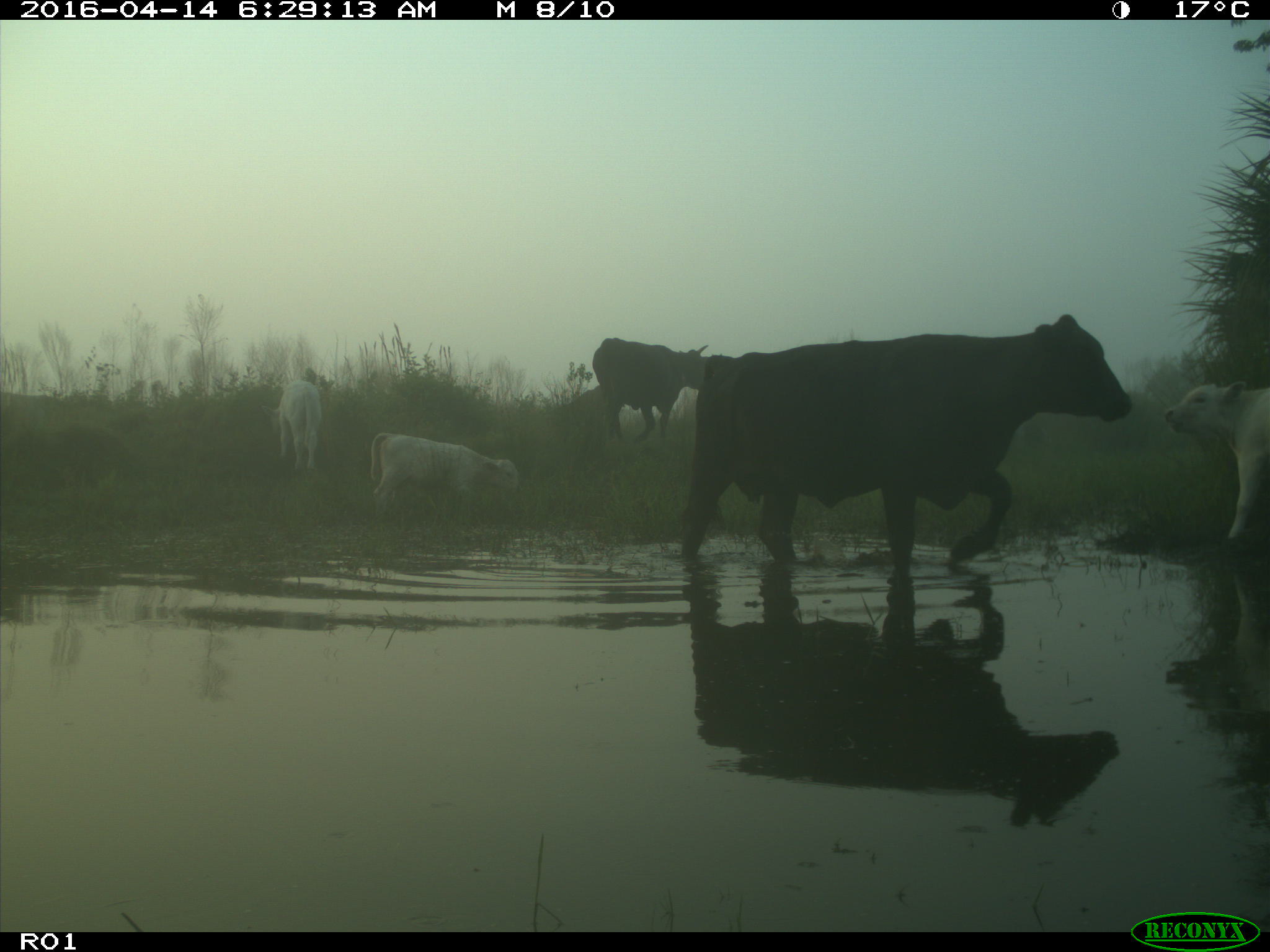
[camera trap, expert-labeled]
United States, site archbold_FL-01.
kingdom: Animalia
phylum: Chordata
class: Mammalia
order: Artiodactyla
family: Bovidae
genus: Bos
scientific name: Bos taurus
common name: domestic cow